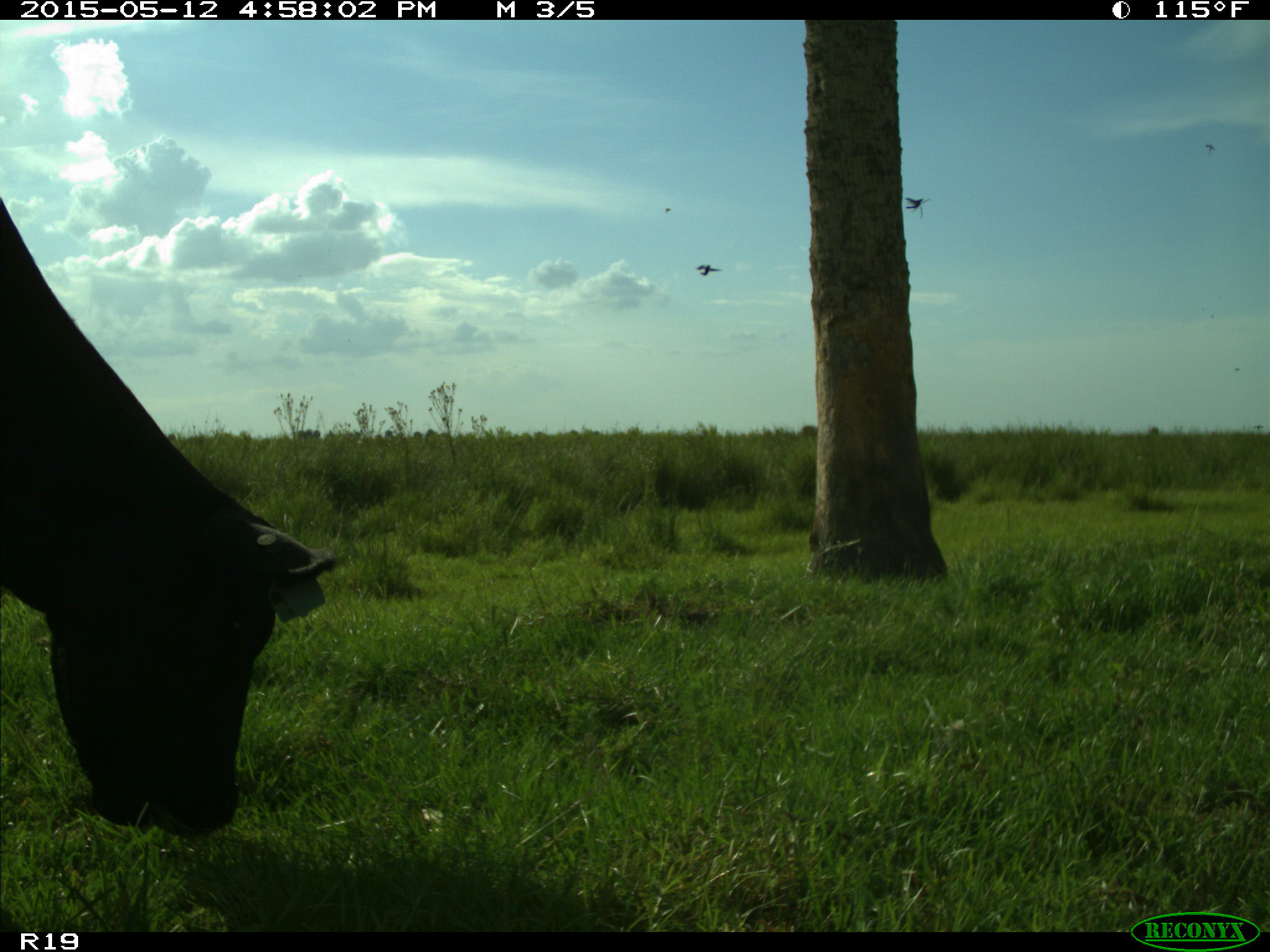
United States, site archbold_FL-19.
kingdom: Animalia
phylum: Chordata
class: Mammalia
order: Artiodactyla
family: Bovidae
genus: Bos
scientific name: Bos taurus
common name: domestic cow